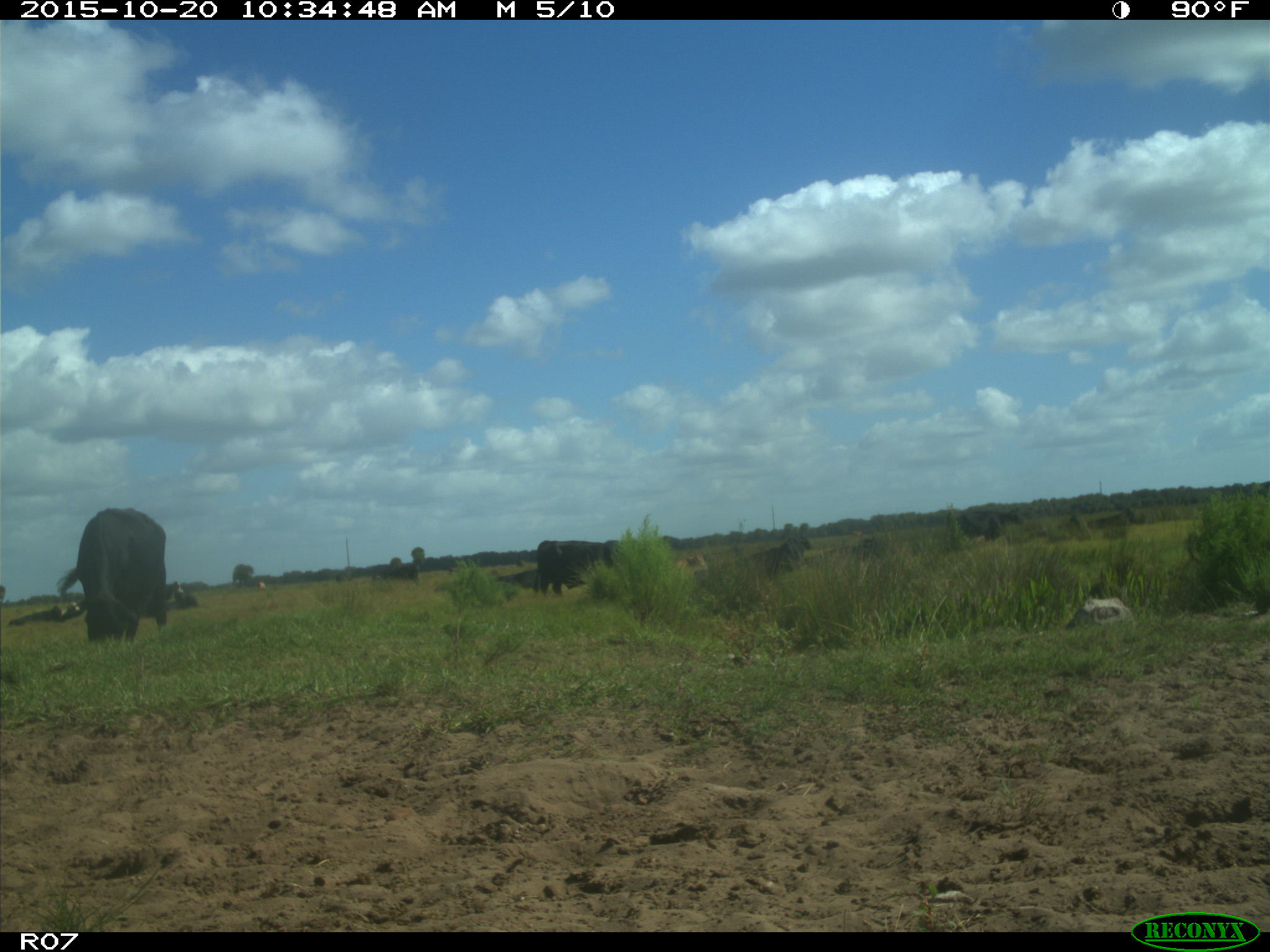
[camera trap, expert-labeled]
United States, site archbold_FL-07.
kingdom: Animalia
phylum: Chordata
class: Mammalia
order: Artiodactyla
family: Bovidae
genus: Bos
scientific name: Bos taurus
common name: domestic cow